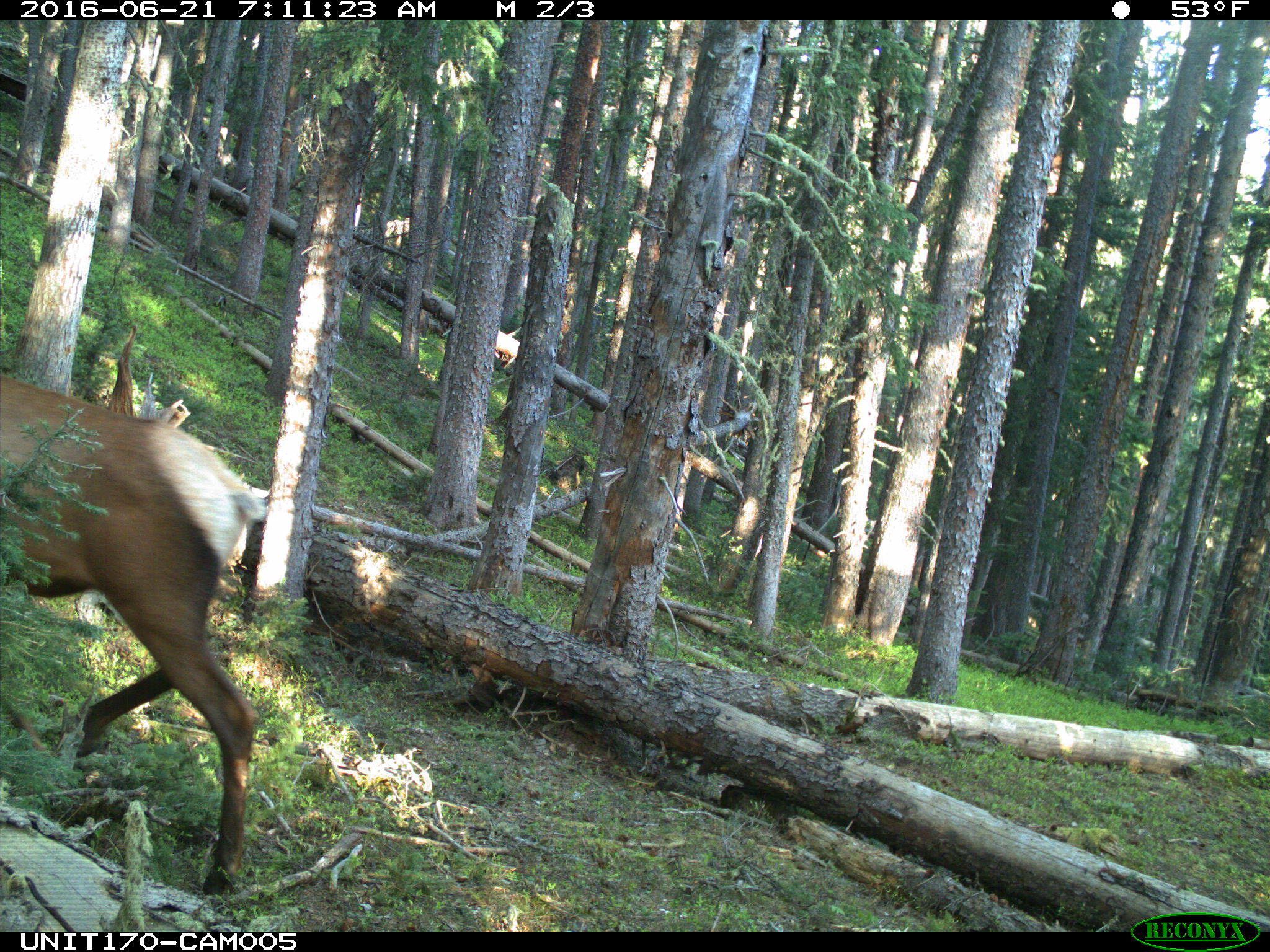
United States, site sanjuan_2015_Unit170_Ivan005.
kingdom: Animalia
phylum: Chordata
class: Mammalia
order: Artiodactyla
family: Cervidae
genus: Cervus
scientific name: Cervus elaphus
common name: red deer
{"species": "Cervus elaphus (red deer)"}